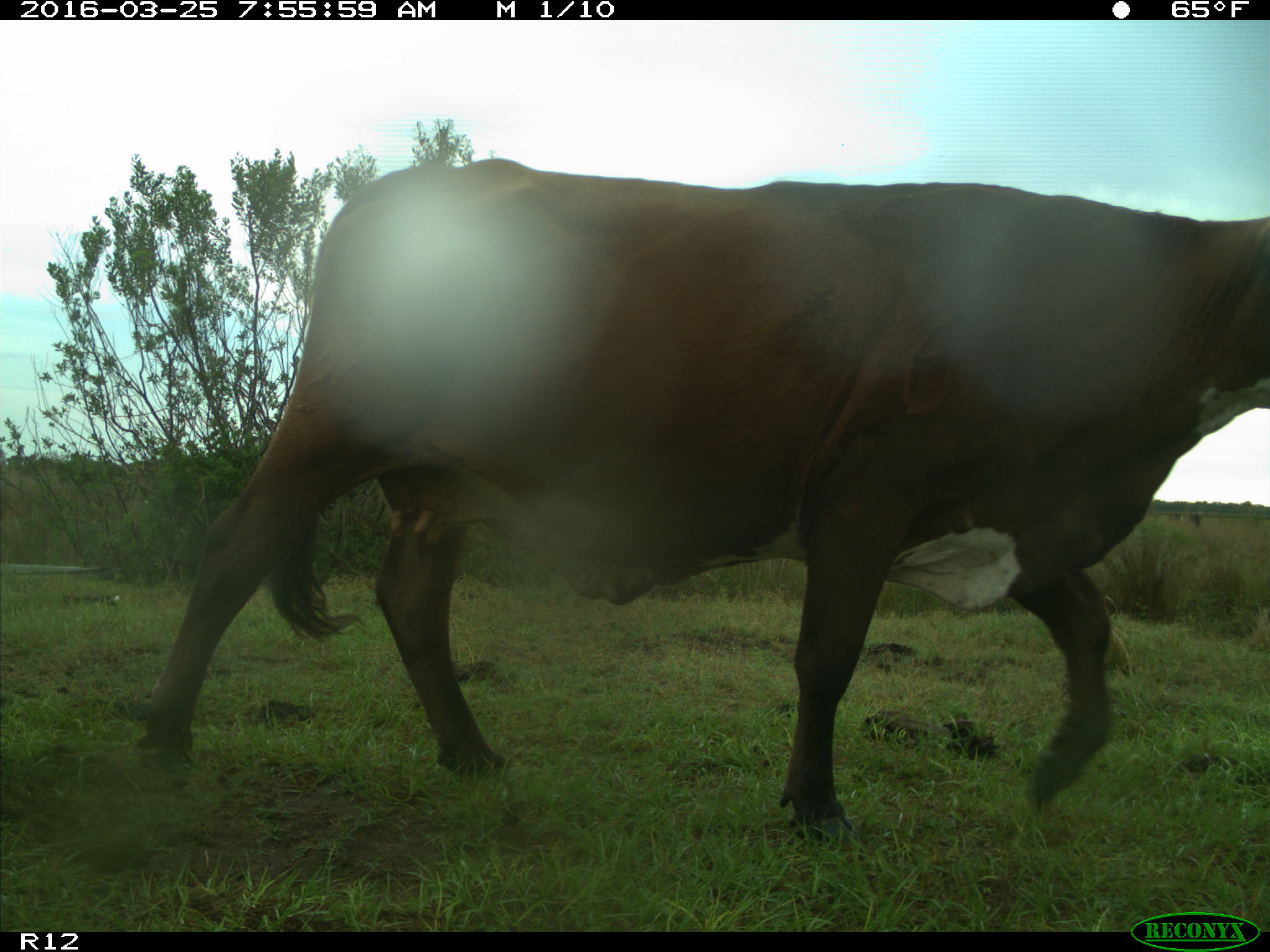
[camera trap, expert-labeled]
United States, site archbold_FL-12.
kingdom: Animalia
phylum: Chordata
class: Mammalia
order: Artiodactyla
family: Bovidae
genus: Bos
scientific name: Bos taurus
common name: domestic cow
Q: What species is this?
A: Bos taurus (domestic cow).